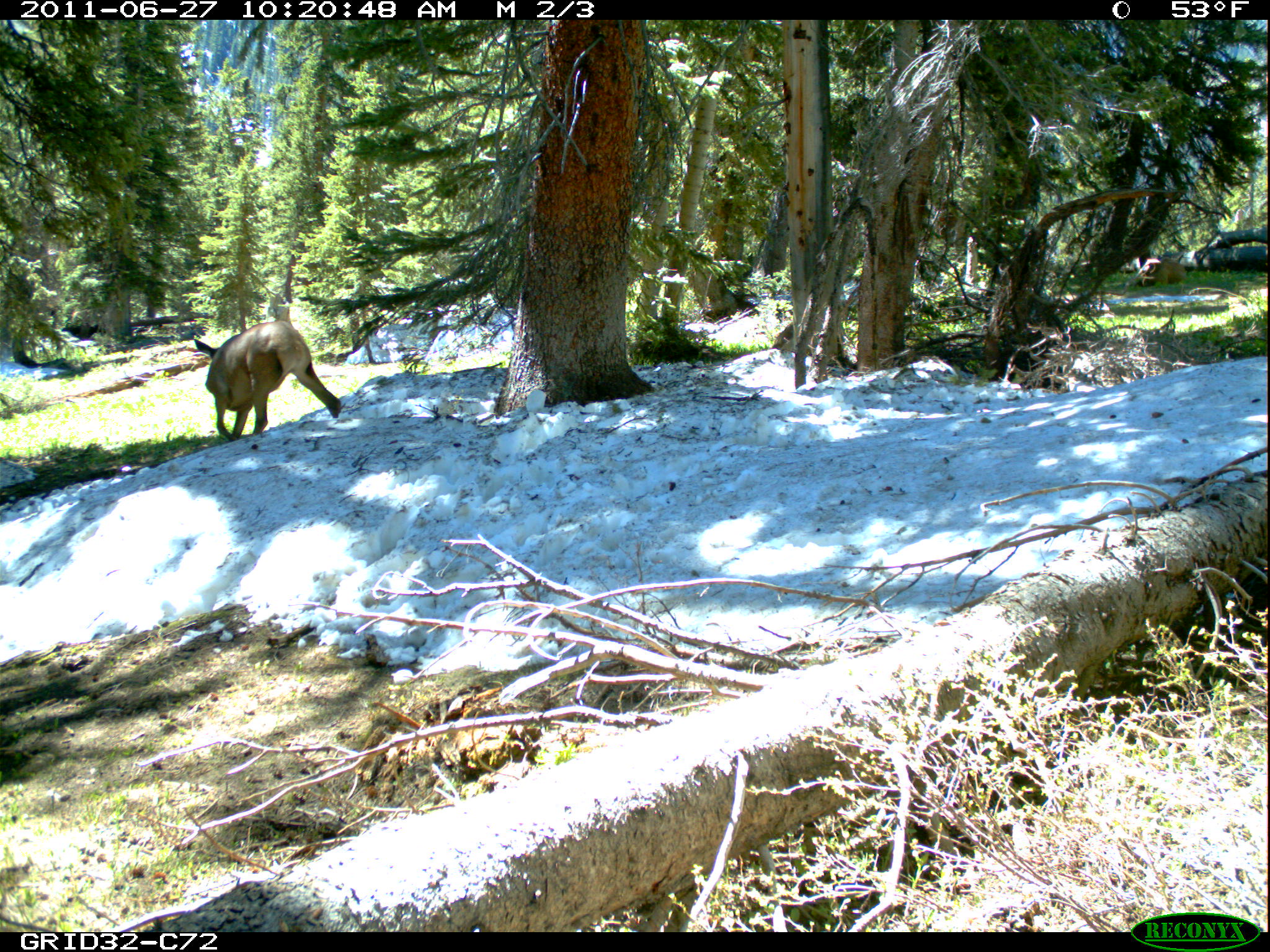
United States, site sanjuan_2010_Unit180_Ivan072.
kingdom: Animalia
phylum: Chordata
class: Mammalia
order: Artiodactyla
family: Cervidae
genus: Cervus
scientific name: Cervus elaphus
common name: red deer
Cervus elaphus (red deer).